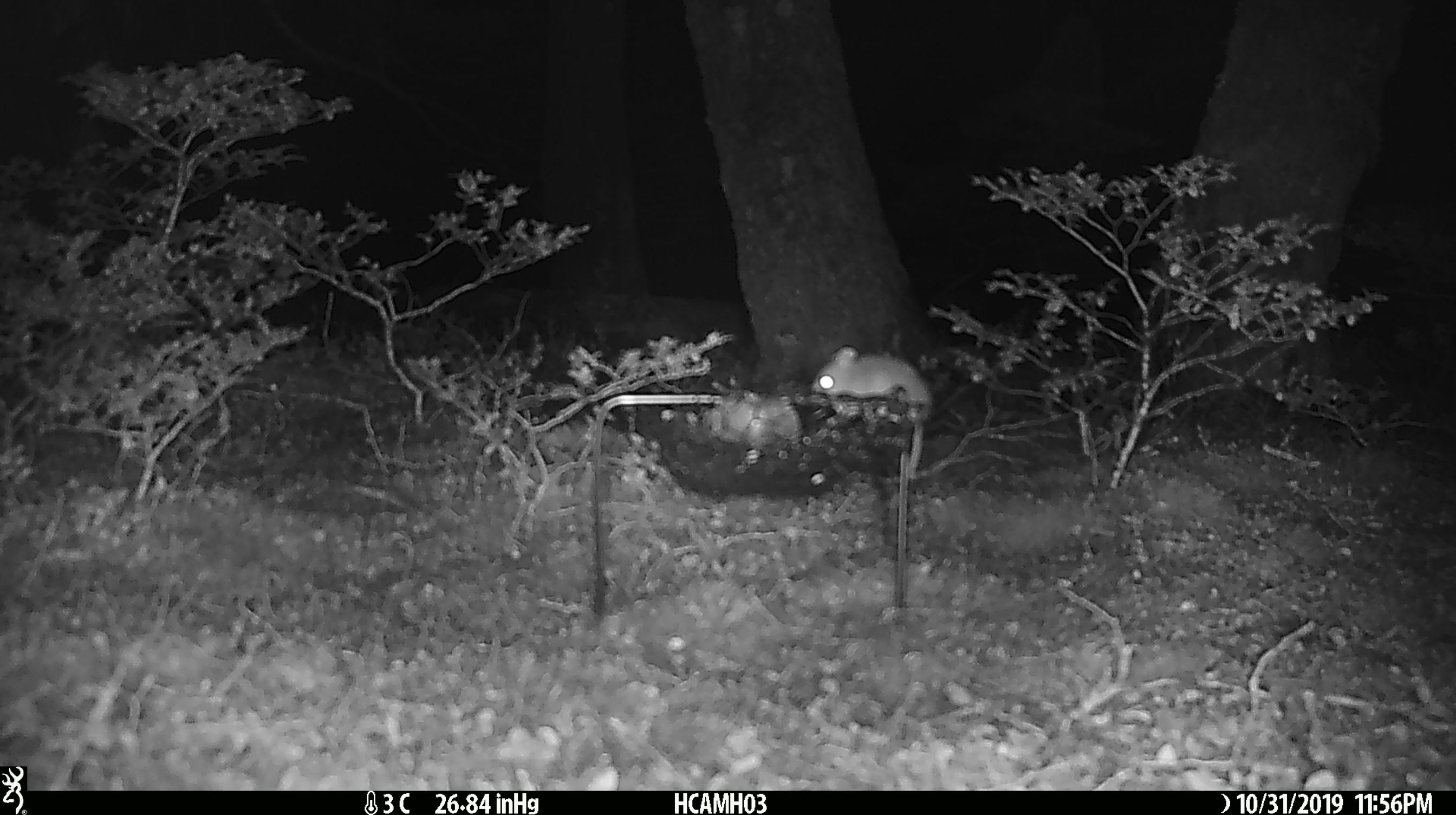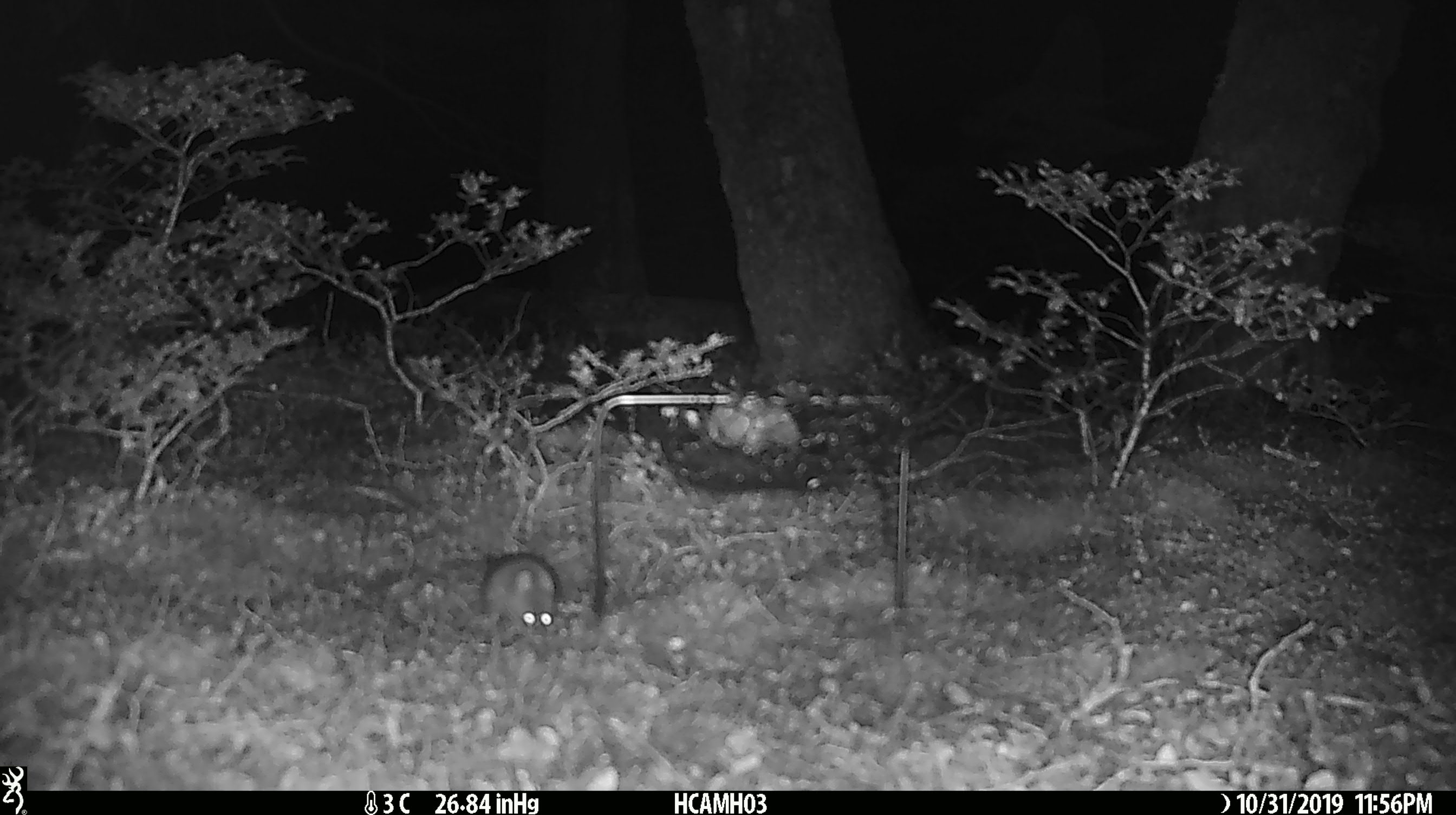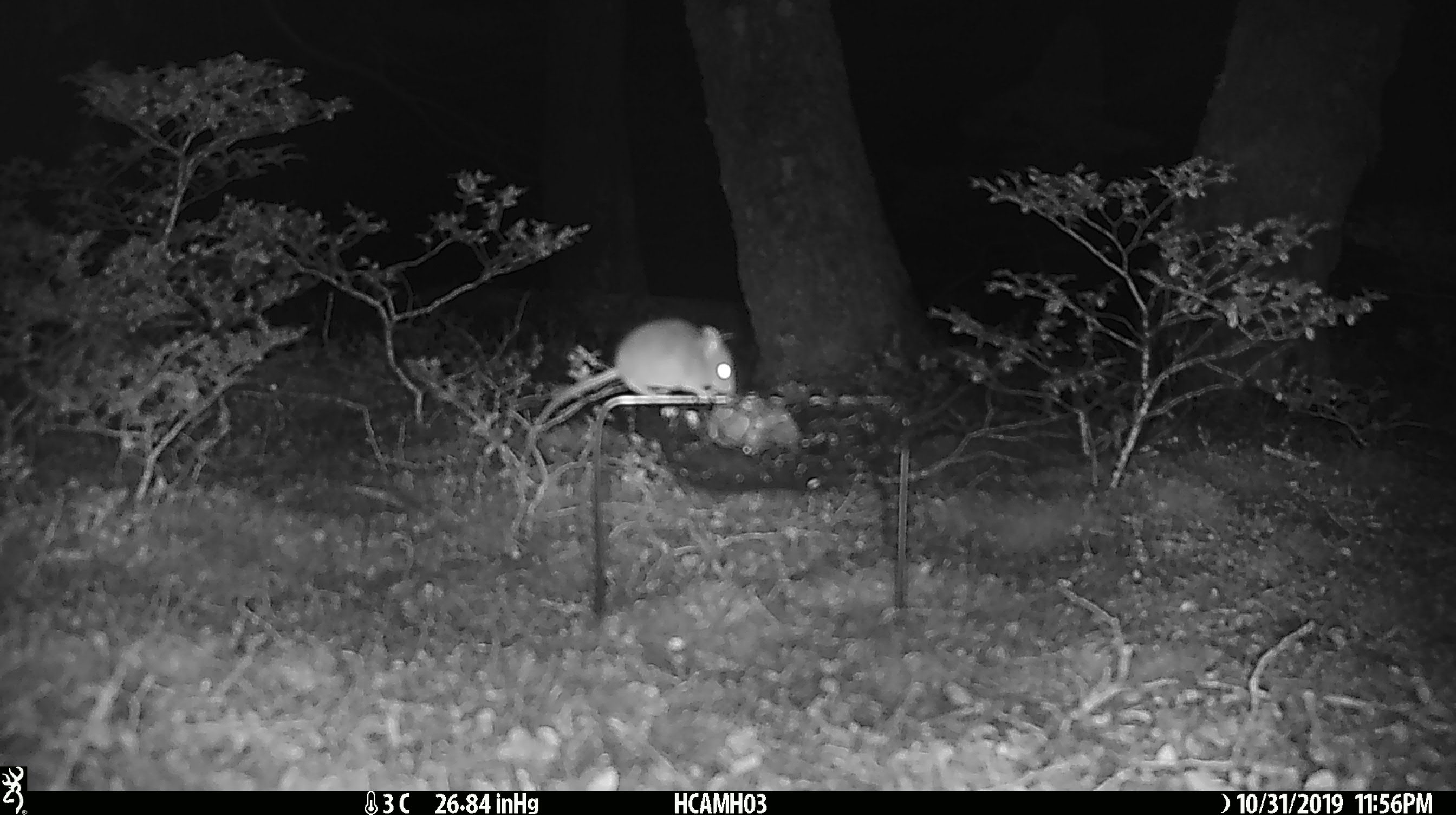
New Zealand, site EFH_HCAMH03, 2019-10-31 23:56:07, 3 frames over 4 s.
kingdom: Animalia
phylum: Chordata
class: Mammalia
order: Rodentia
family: Muridae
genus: Mus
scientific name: Mus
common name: mouse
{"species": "mouse (Mus)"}